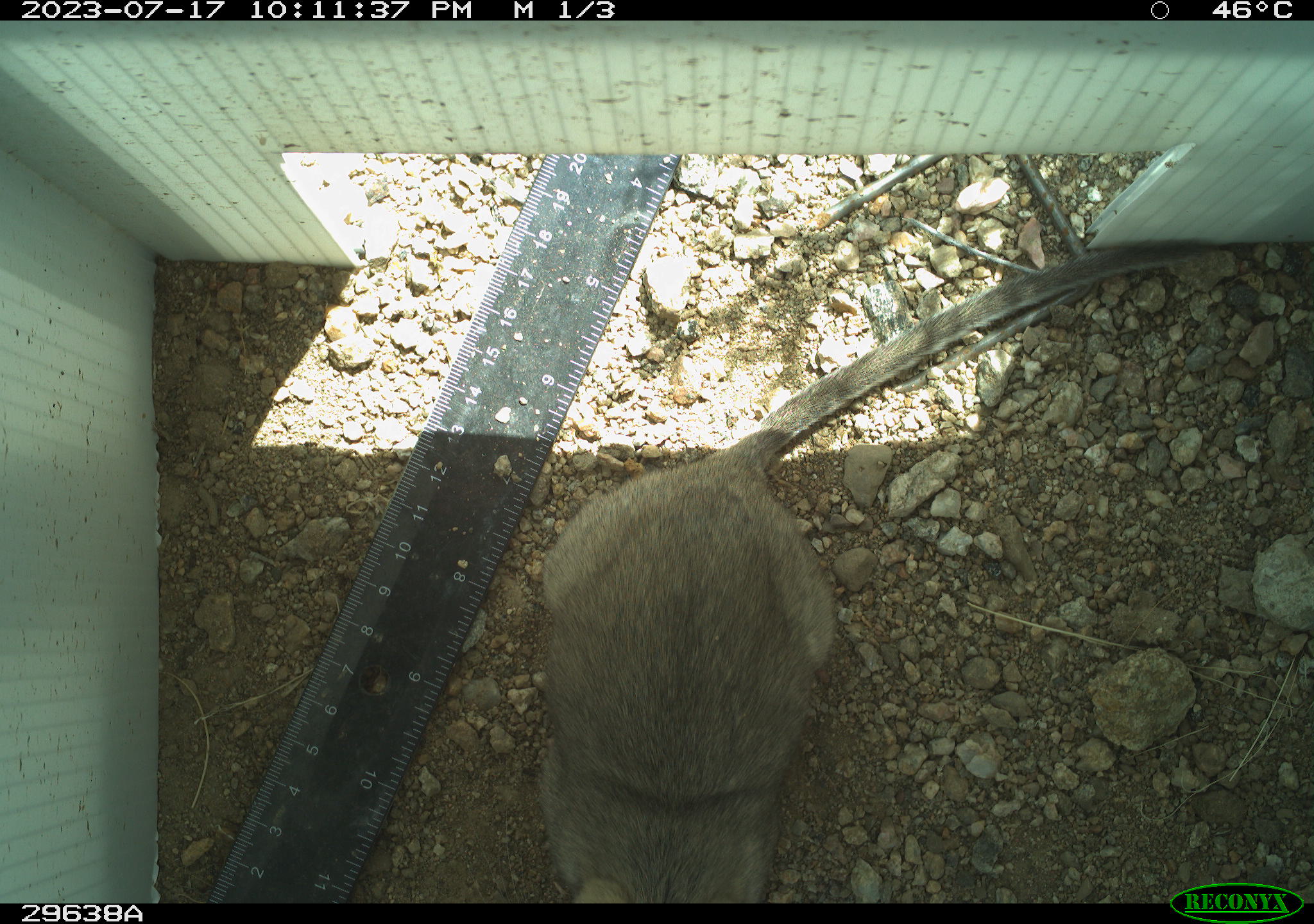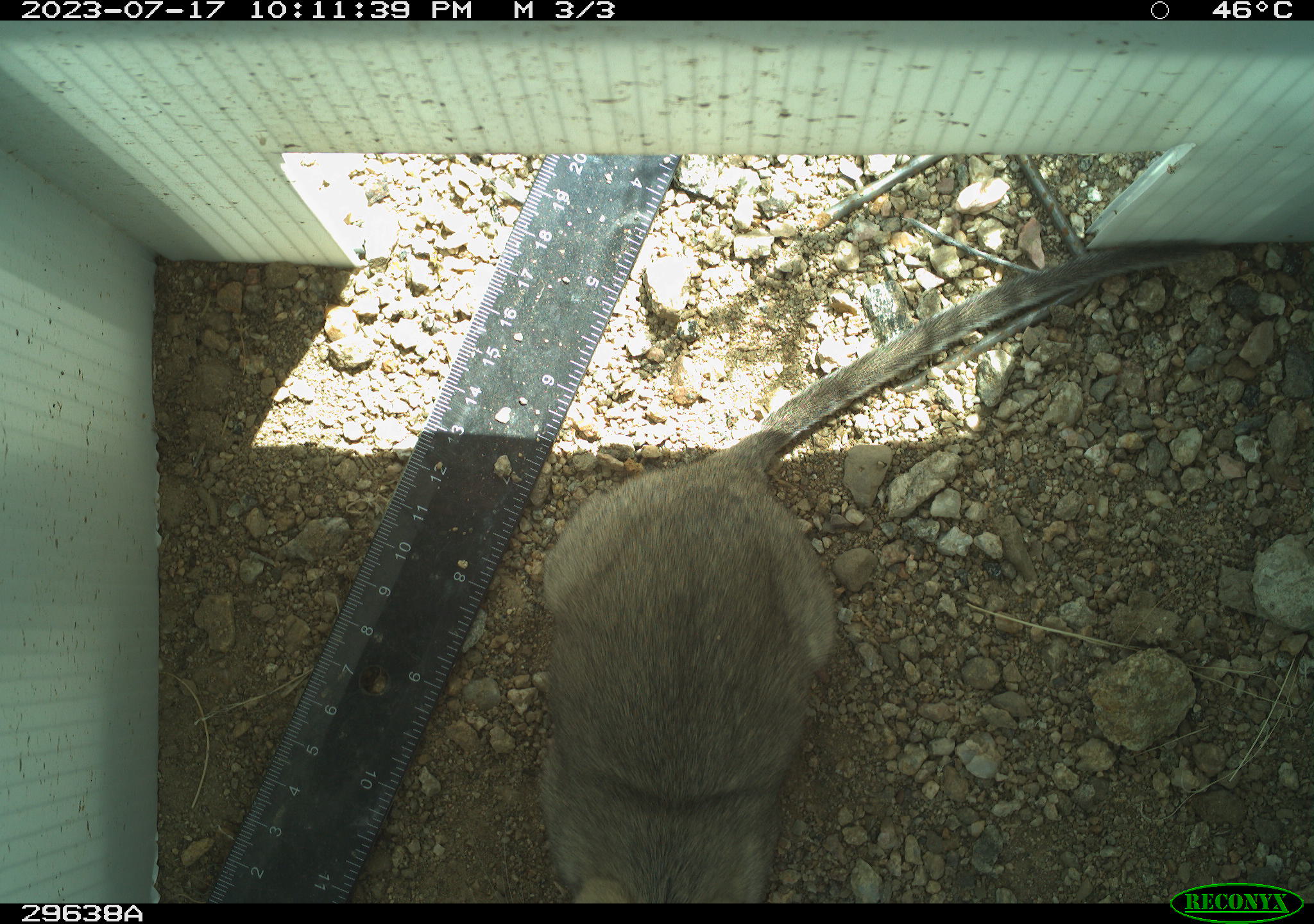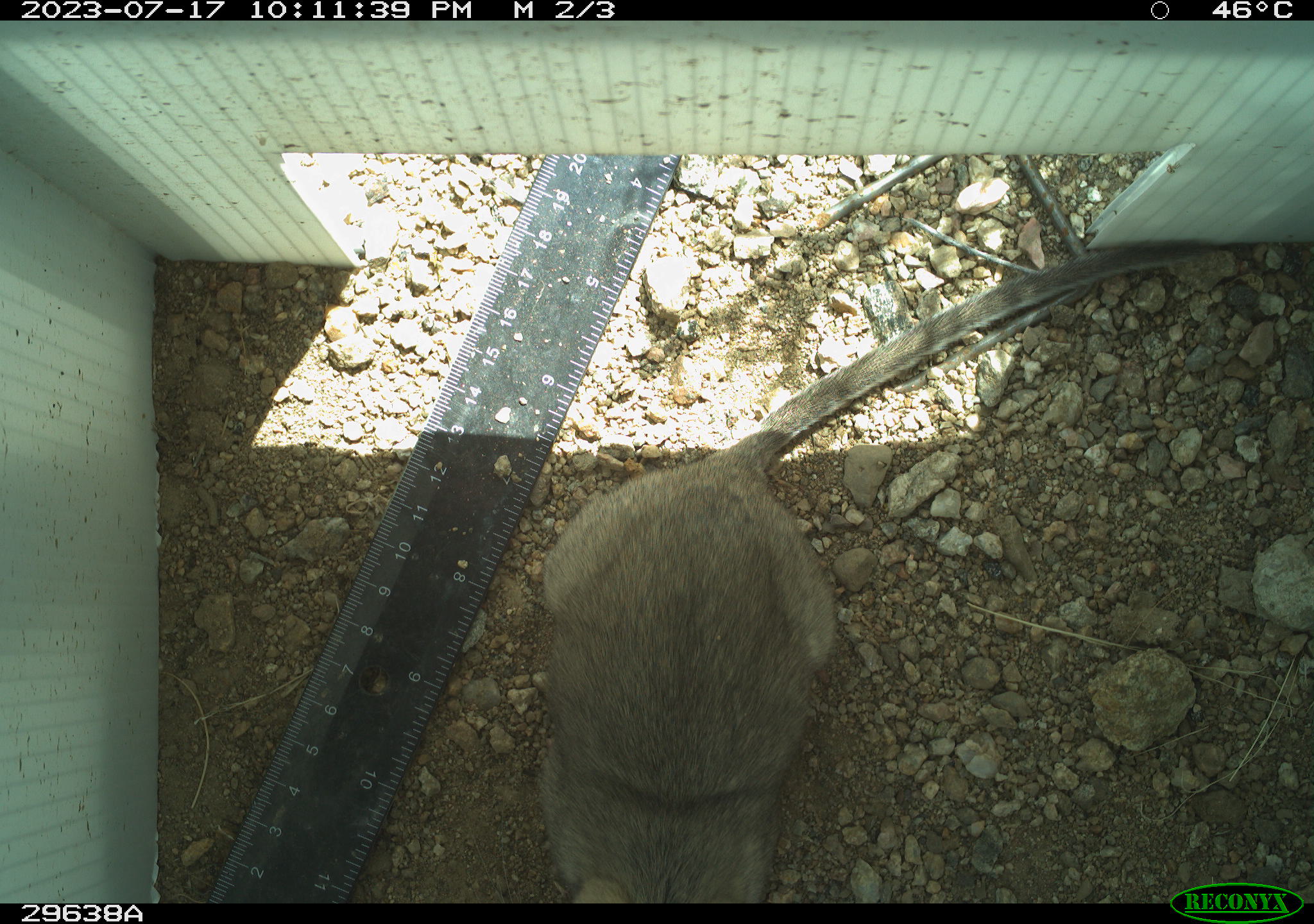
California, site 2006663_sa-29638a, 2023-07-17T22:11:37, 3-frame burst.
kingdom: Animalia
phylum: Chordata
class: Mammalia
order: Rodentia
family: Cricetidae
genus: Neotoma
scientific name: Neotoma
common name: pack rat or woodrat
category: neotoma species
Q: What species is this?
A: Neotoma species (pack rat or woodrat) (Neotoma).